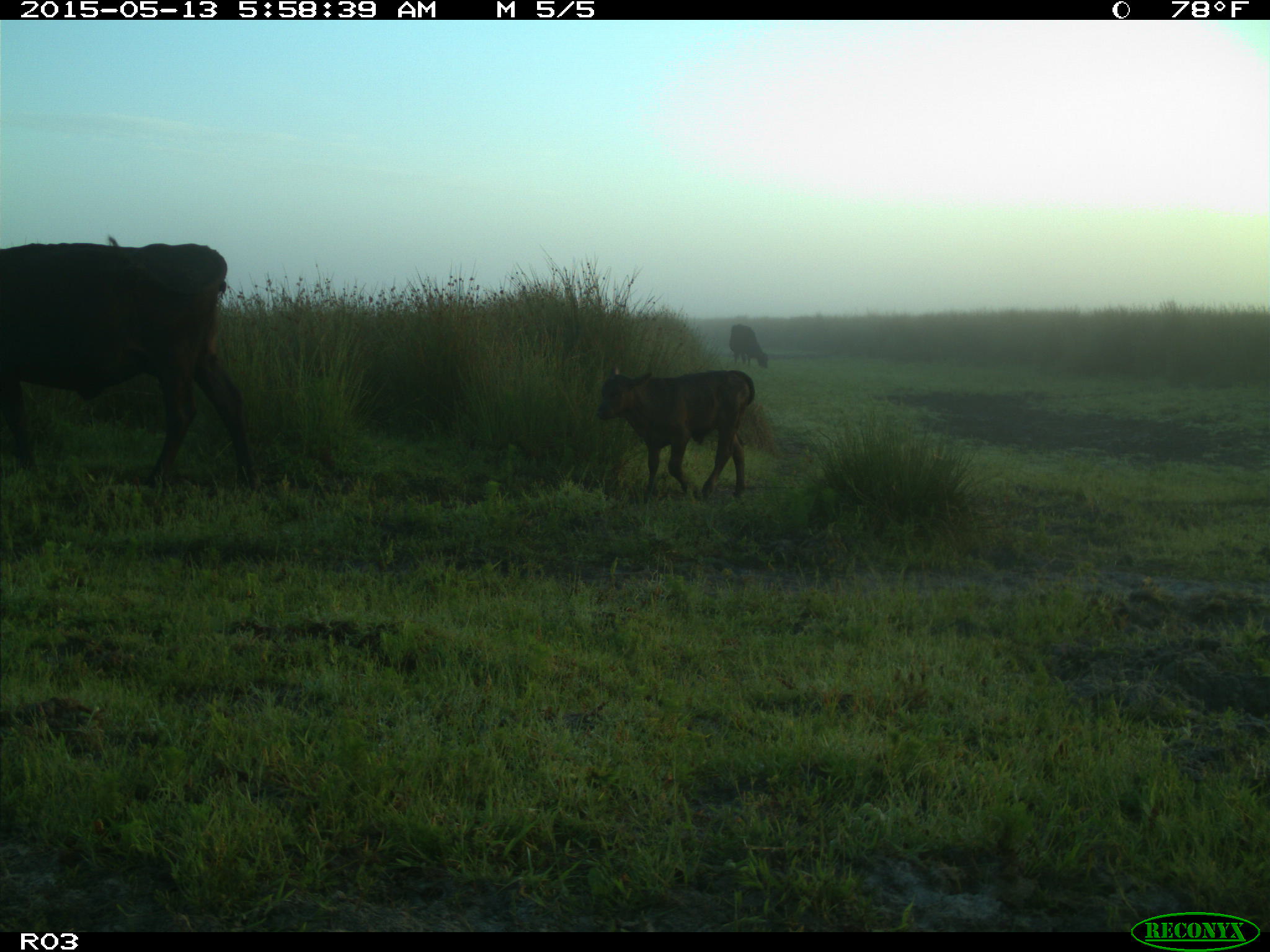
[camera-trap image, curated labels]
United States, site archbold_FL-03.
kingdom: Animalia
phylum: Chordata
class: Mammalia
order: Artiodactyla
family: Bovidae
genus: Bos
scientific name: Bos taurus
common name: domestic cow